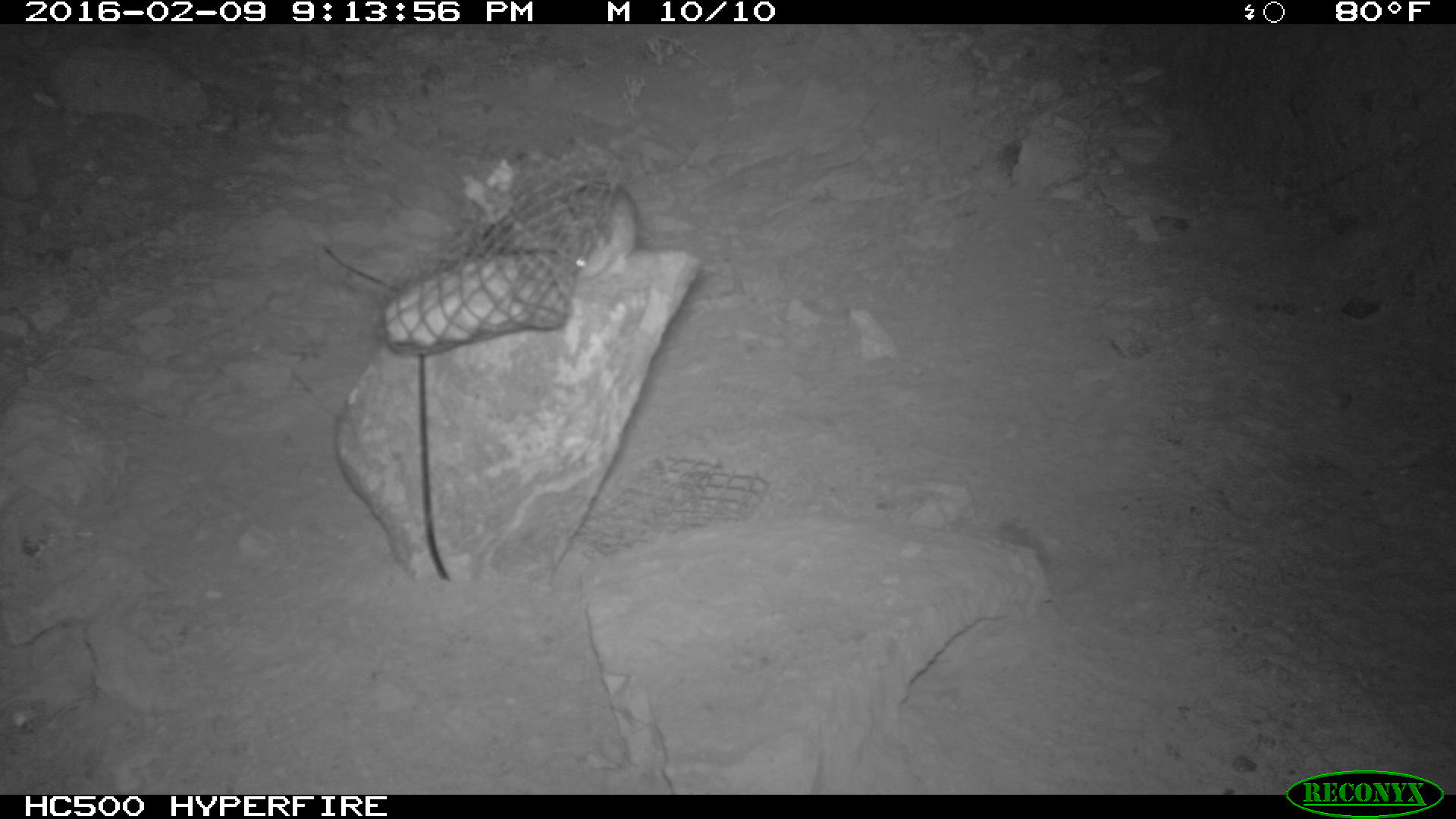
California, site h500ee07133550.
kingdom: Animalia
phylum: Chordata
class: Mammalia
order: Rodentia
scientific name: Rodentia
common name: rodent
Rodent (Rodentia).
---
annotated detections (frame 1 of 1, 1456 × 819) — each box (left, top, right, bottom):
rodent: (555, 180, 637, 281)